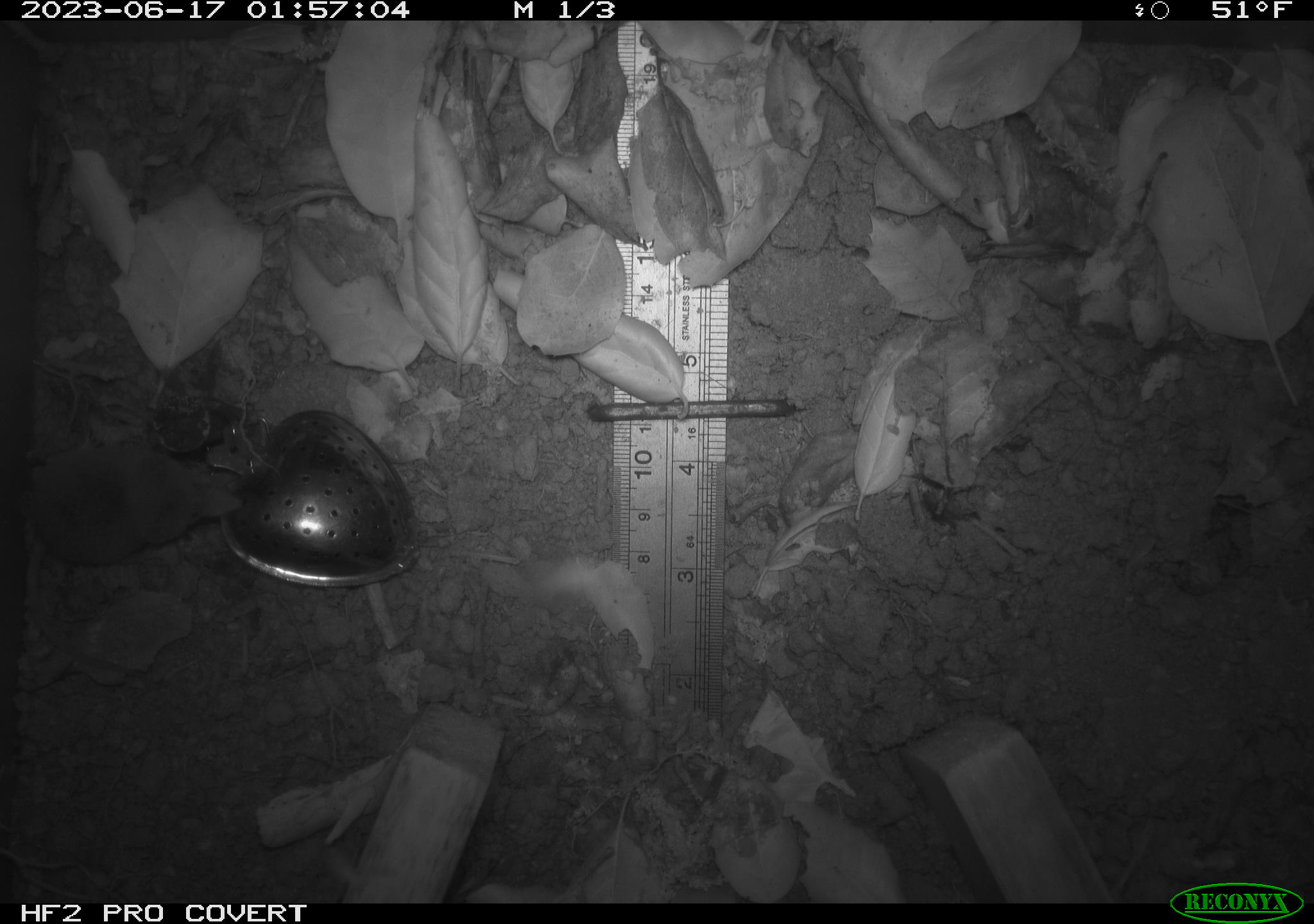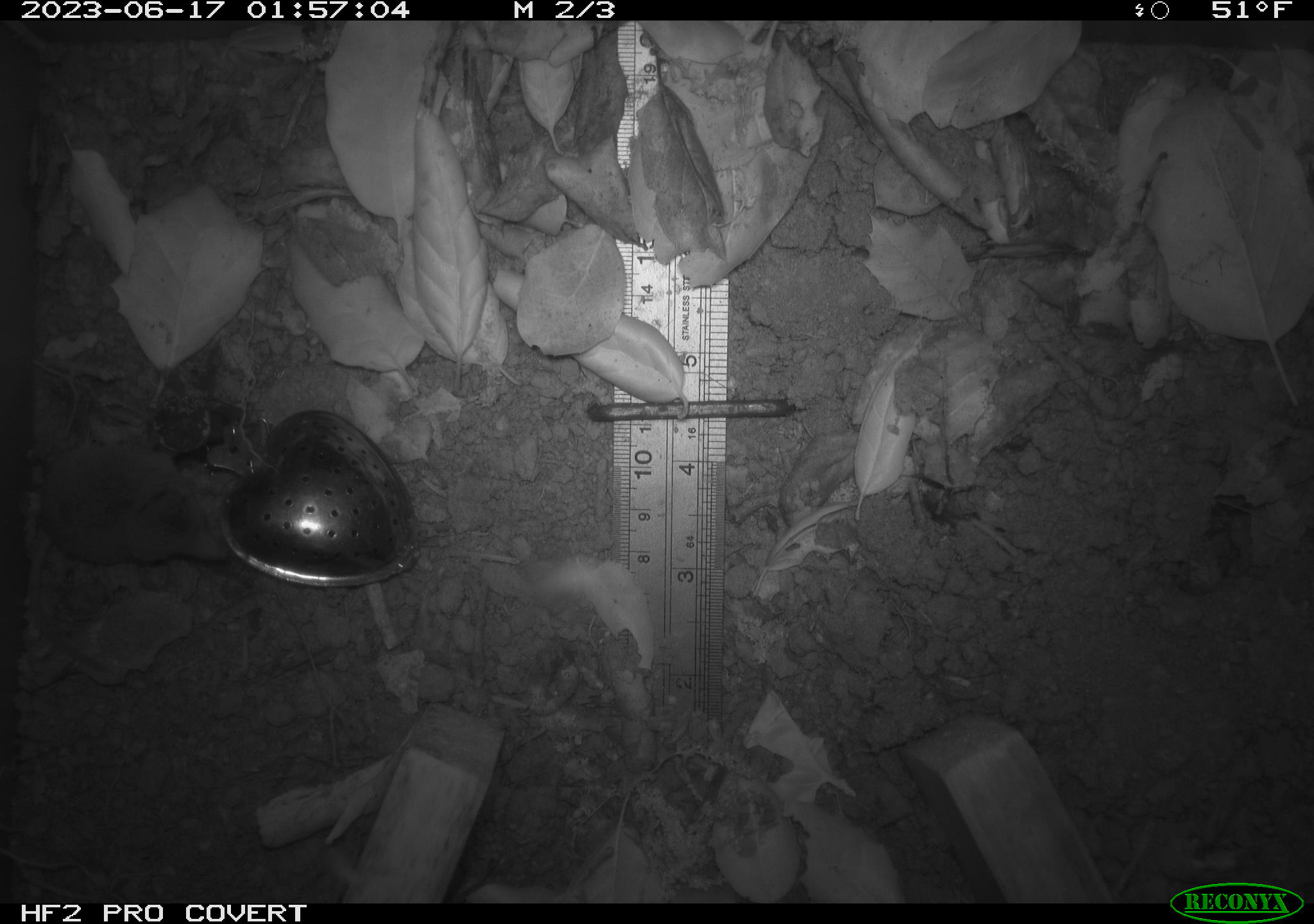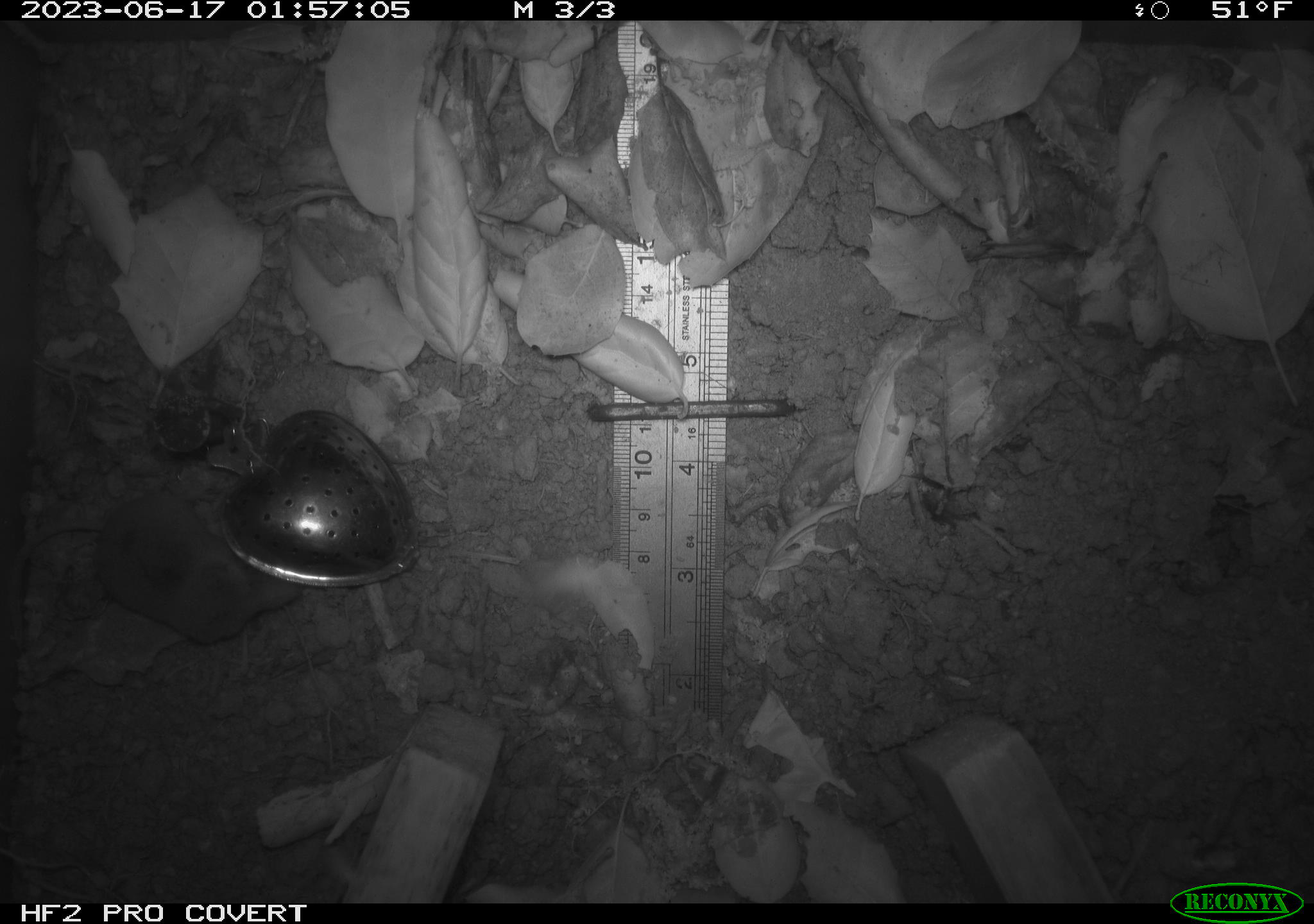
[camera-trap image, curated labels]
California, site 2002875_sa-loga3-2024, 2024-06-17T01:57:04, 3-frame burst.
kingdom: Animalia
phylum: Chordata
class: Mammalia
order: Eulipotyphla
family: Soricidae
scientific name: Soricidae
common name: shrews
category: soricidae family